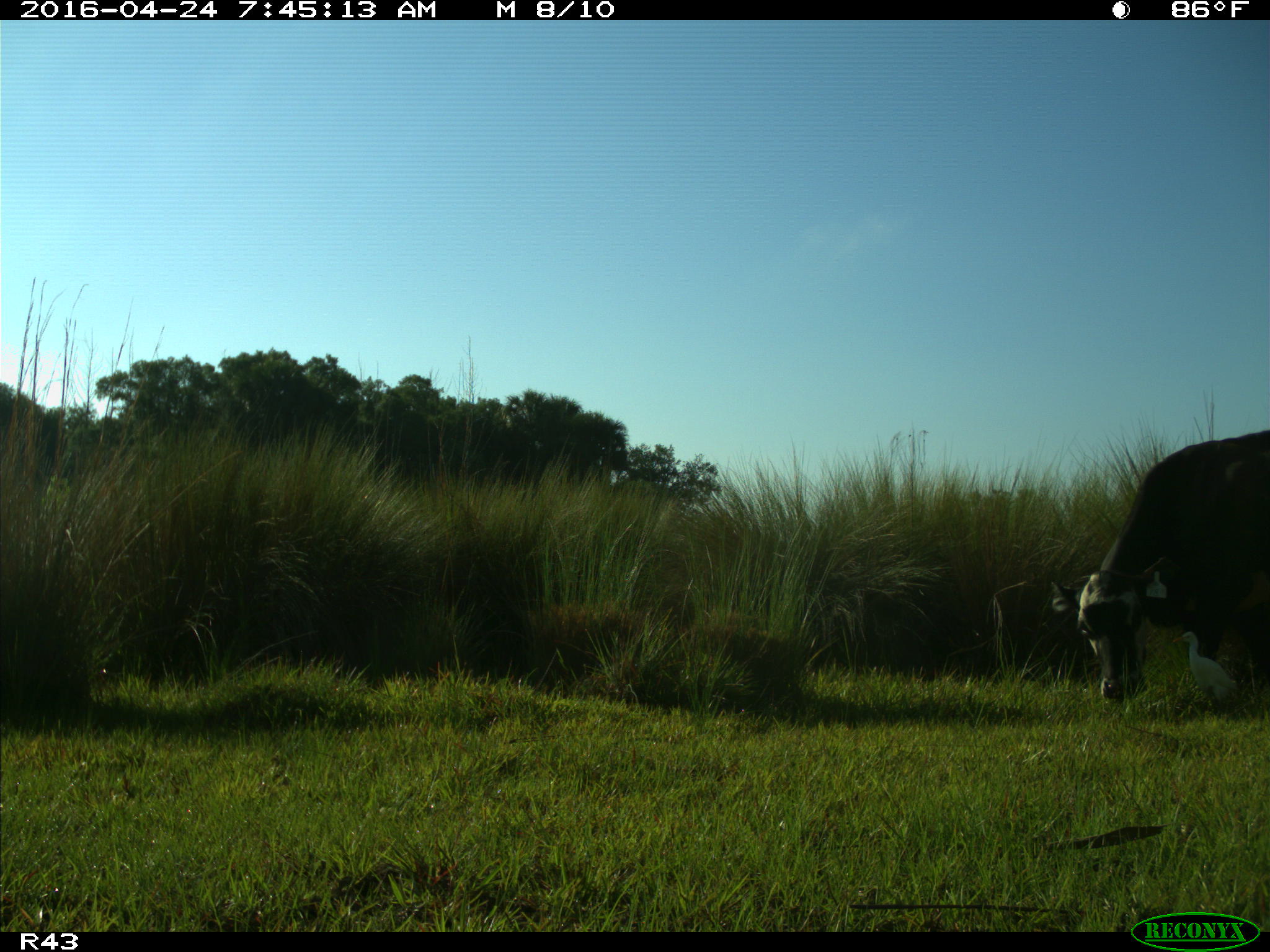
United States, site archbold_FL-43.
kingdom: Animalia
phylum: Chordata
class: Mammalia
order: Artiodactyla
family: Bovidae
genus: Bos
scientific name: Bos taurus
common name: domestic cow